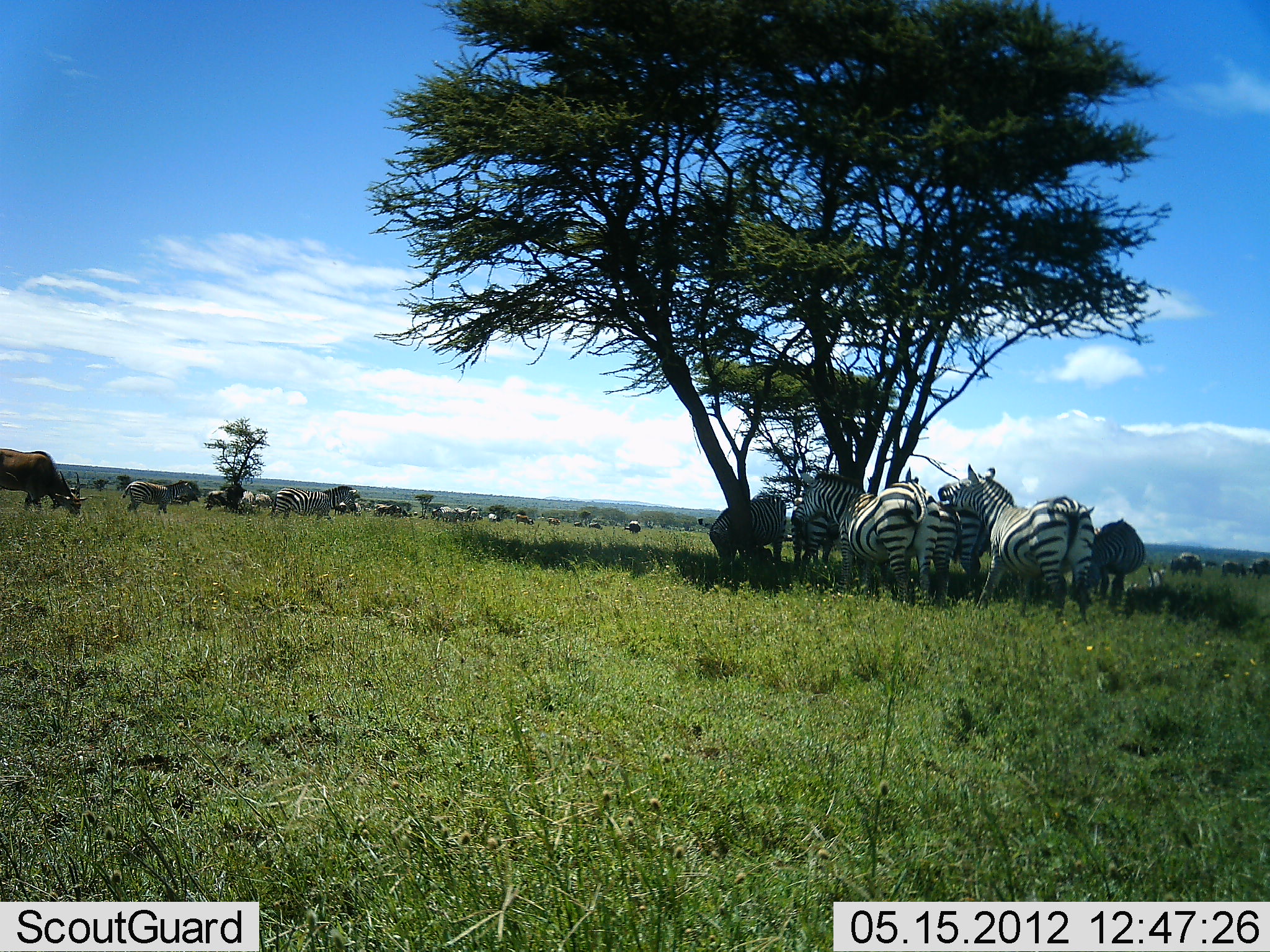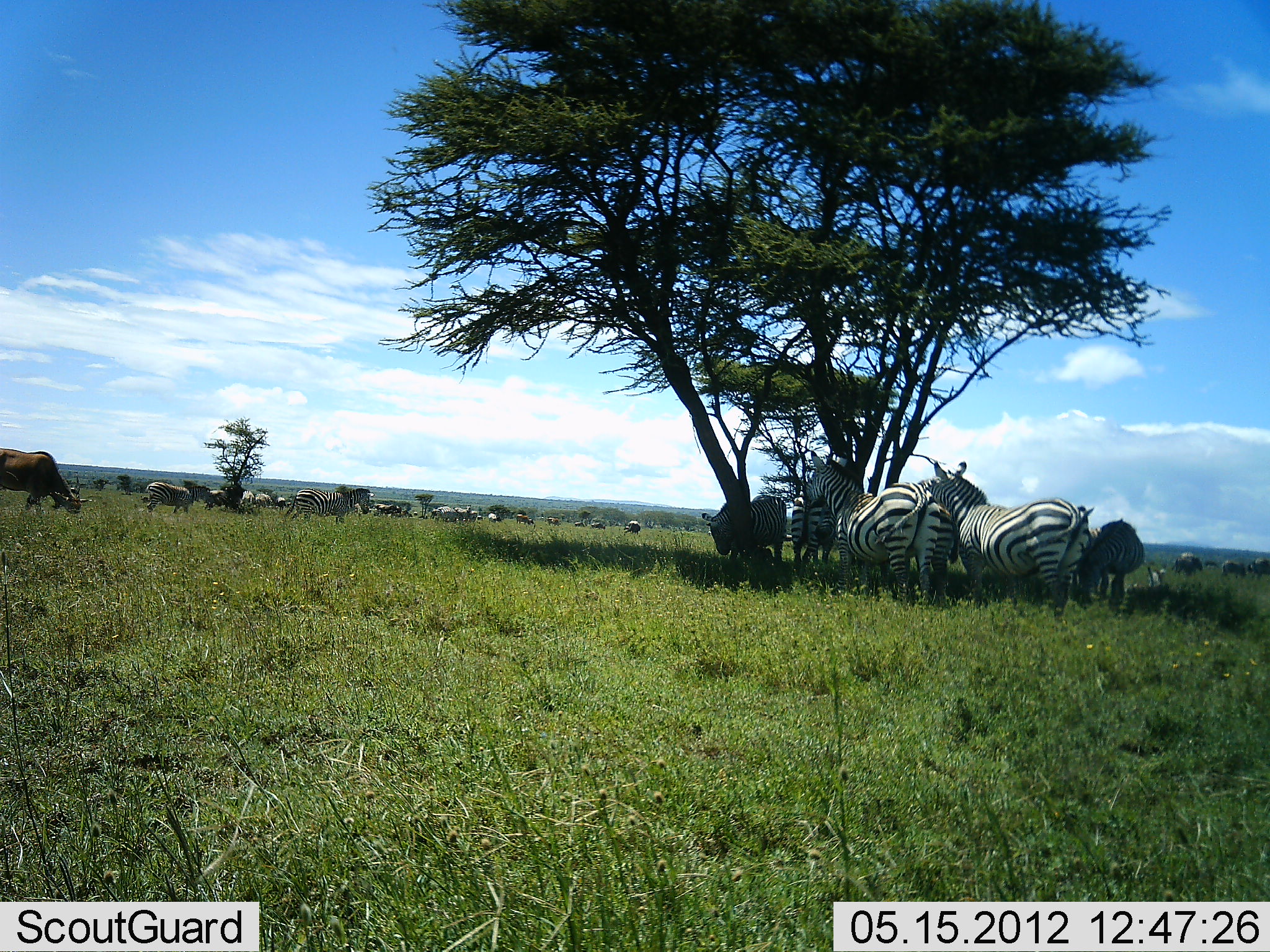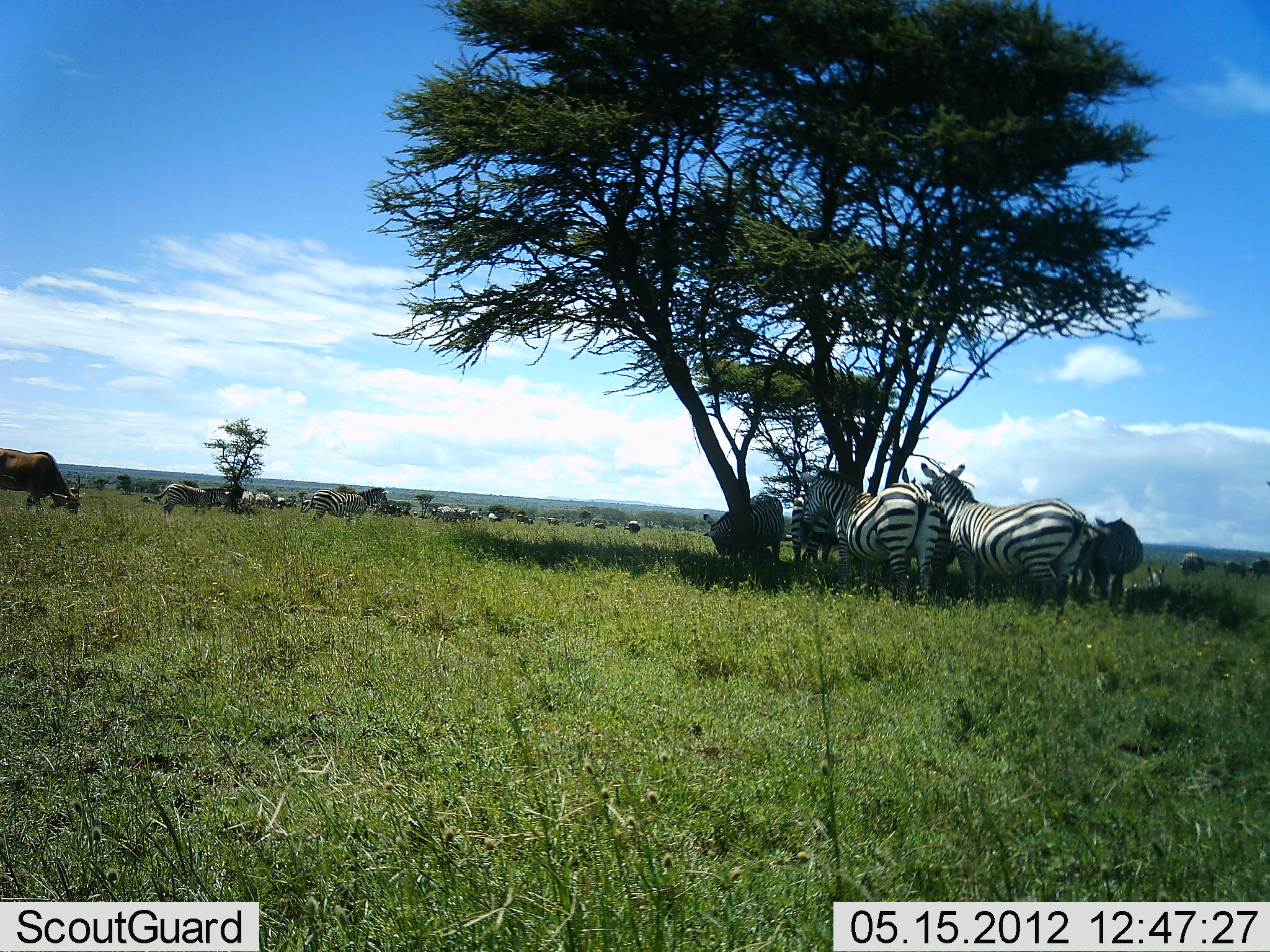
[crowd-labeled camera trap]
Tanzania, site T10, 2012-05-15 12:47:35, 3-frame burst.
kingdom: Animalia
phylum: Chordata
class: Mammalia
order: Artiodactyla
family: Bovidae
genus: Connochaetes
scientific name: Connochaetes taurinus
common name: blue wildebeest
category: wildebeest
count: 5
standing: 56%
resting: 0%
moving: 11%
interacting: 0%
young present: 0%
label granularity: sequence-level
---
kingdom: Animalia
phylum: Chordata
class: Mammalia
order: Perissodactyla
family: Equidae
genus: Equus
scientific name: Equus quagga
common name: plains zebra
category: zebra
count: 11-50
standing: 88%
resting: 12%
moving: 67%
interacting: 8%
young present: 0%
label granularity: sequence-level